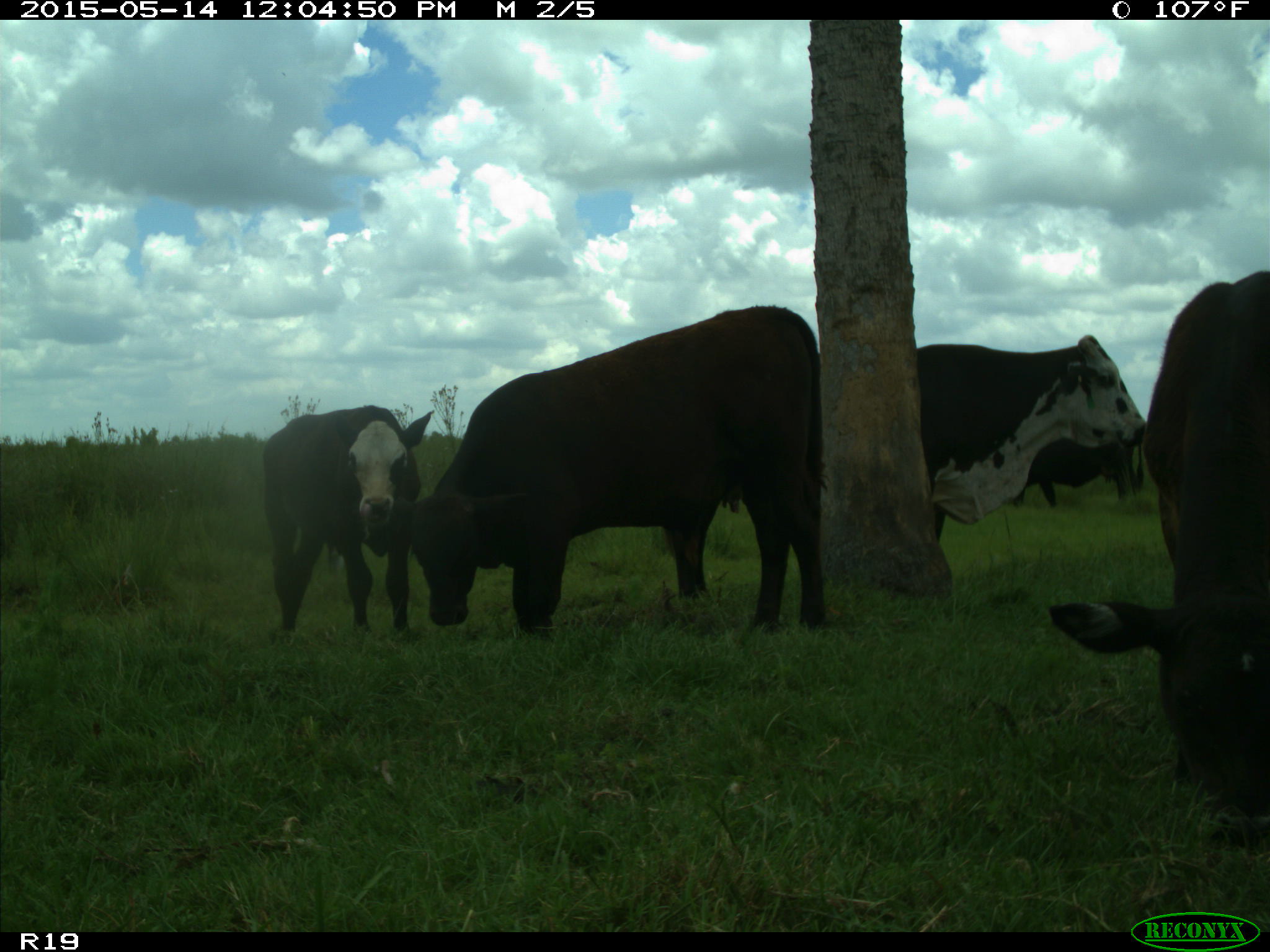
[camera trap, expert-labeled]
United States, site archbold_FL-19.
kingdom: Animalia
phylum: Chordata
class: Mammalia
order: Artiodactyla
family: Bovidae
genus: Bos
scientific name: Bos taurus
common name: domestic cow